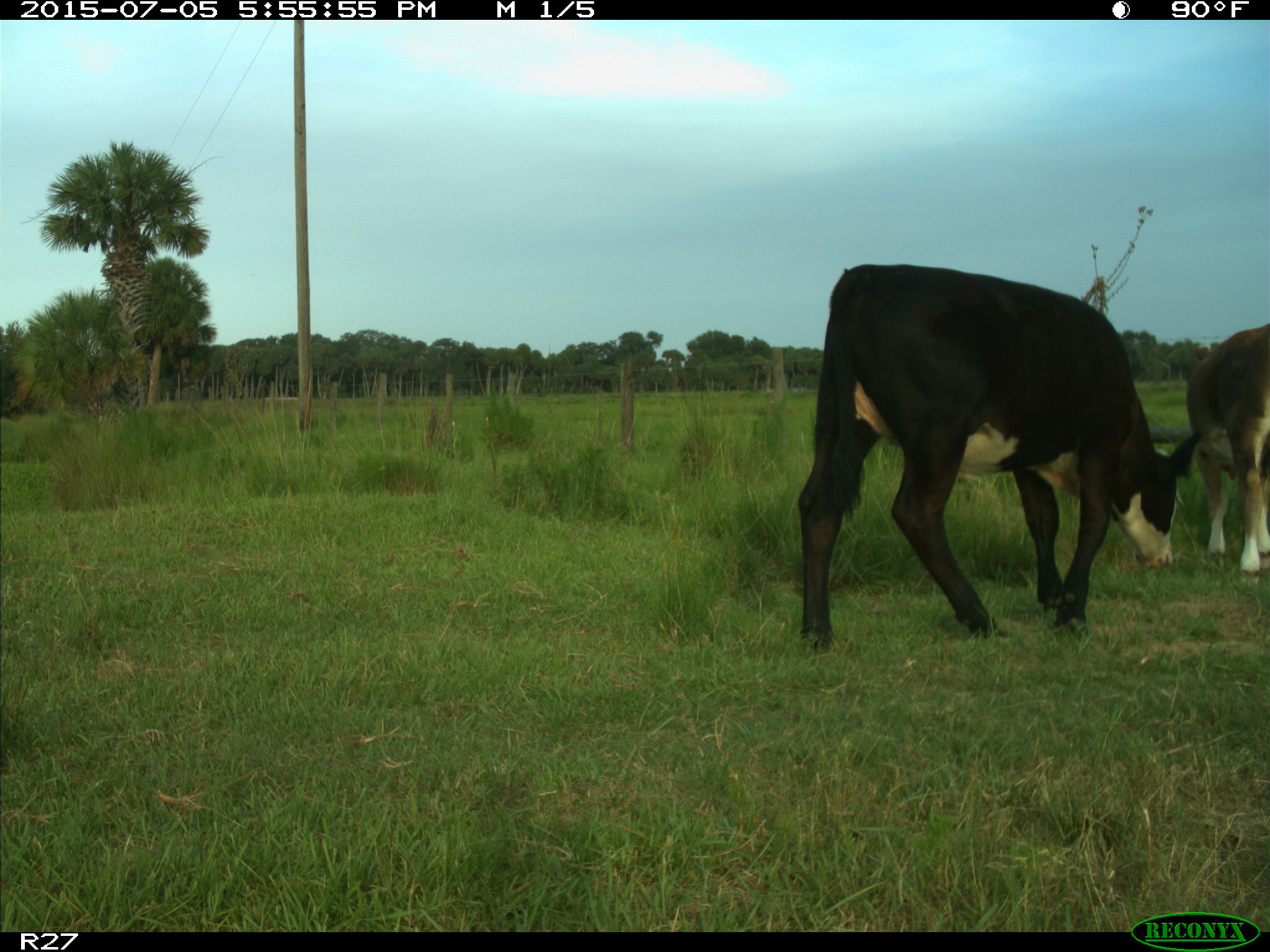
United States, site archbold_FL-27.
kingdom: Animalia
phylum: Chordata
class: Mammalia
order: Artiodactyla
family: Bovidae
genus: Bos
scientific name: Bos taurus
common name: domestic cow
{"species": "Bos taurus (domestic cow)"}